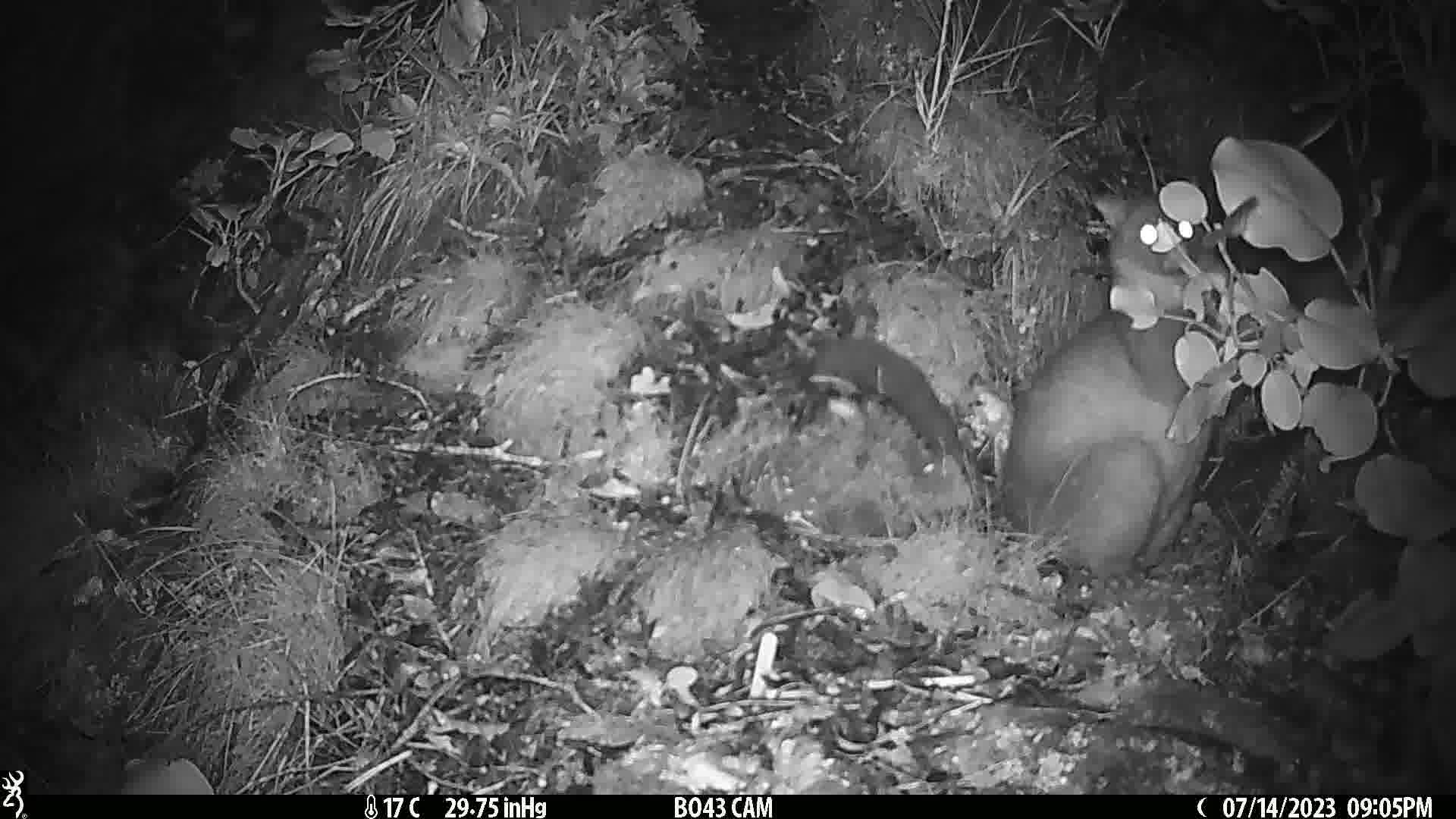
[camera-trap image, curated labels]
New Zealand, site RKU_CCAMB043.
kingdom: Animalia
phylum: Chordata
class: Mammalia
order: Diprotodontia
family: Phalangeridae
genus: Trichosurus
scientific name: Trichosurus vulpecula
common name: common brushtail possum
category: possum